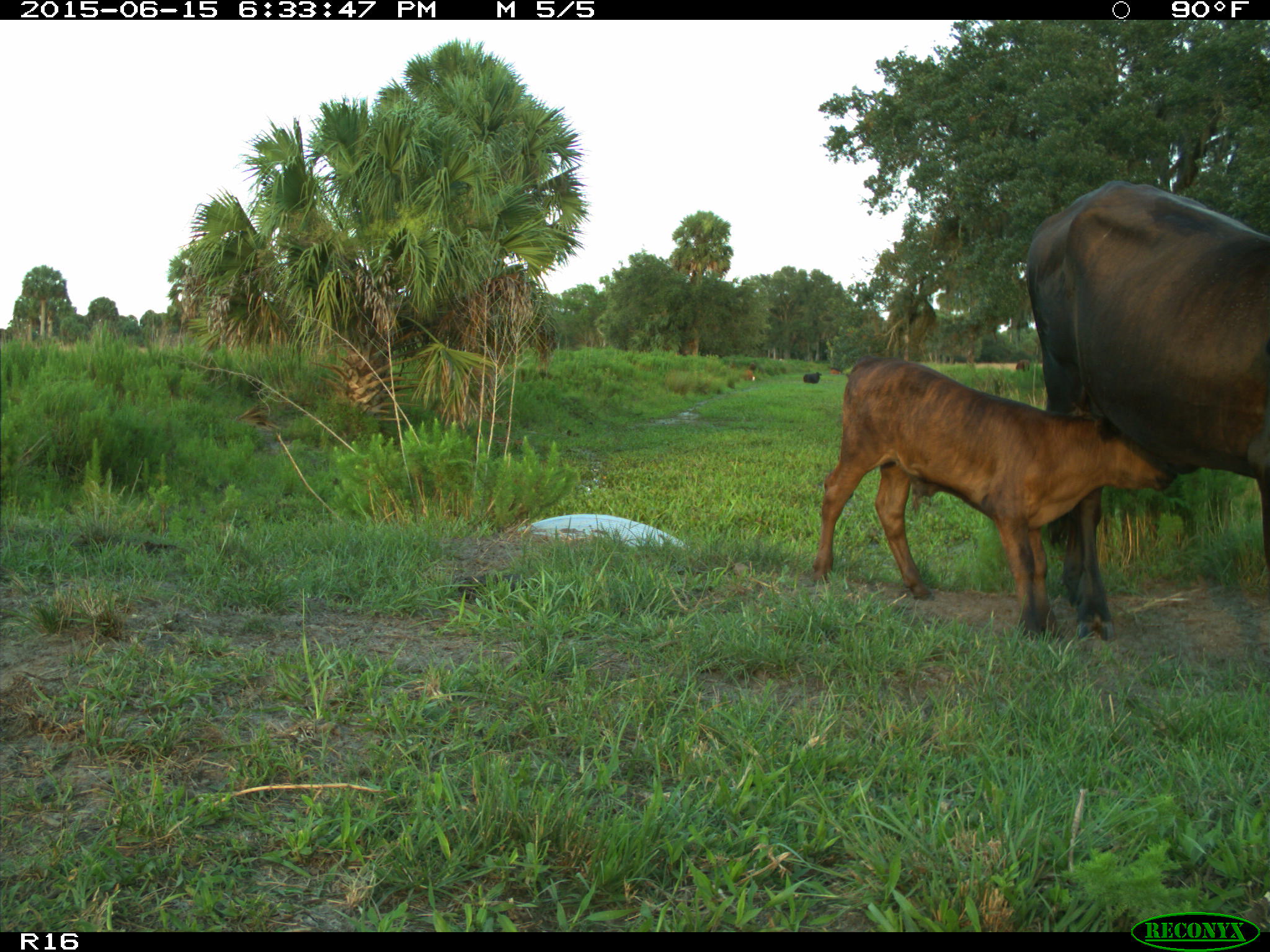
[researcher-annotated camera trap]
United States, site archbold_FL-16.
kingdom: Animalia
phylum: Chordata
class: Mammalia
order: Artiodactyla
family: Bovidae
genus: Bos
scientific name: Bos taurus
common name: domestic cow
Bos taurus (domestic cow).